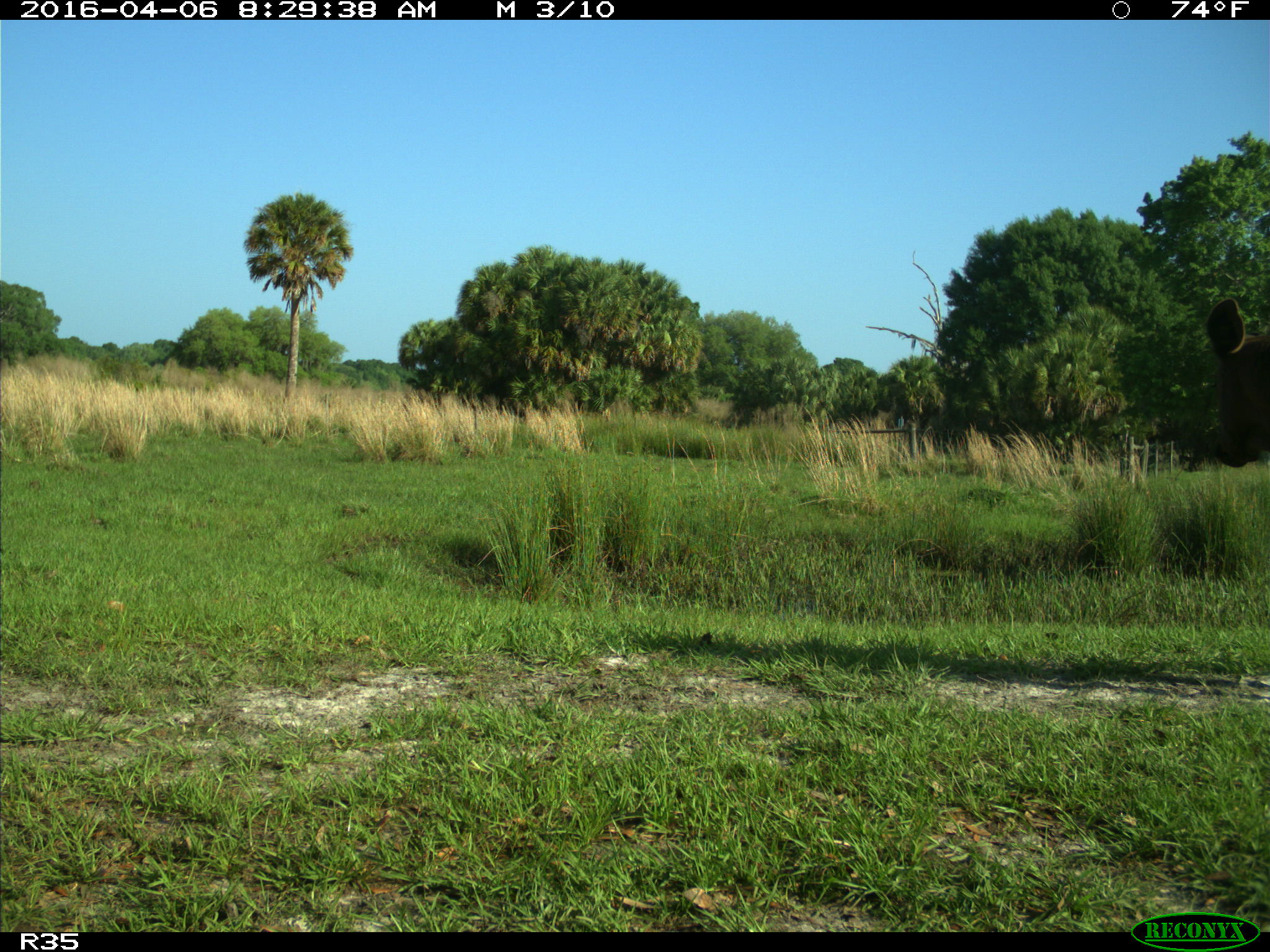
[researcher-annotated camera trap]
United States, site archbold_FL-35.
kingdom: Animalia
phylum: Chordata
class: Mammalia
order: Artiodactyla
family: Bovidae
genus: Bos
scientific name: Bos taurus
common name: domestic cow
Bos taurus (domestic cow).